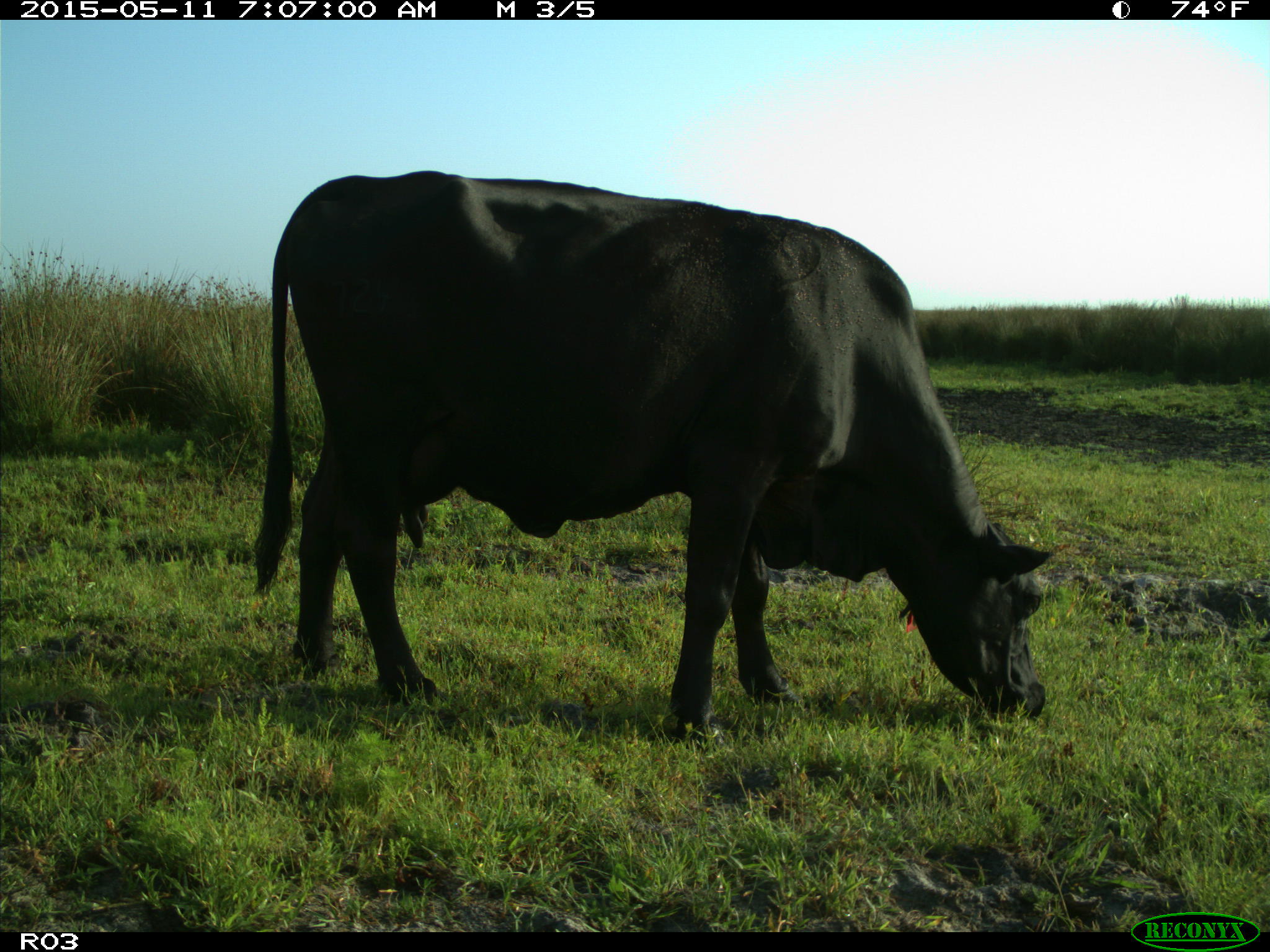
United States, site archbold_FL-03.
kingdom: Animalia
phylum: Chordata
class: Mammalia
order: Artiodactyla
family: Bovidae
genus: Bos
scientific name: Bos taurus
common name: domestic cow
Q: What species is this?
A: Bos taurus (domestic cow).